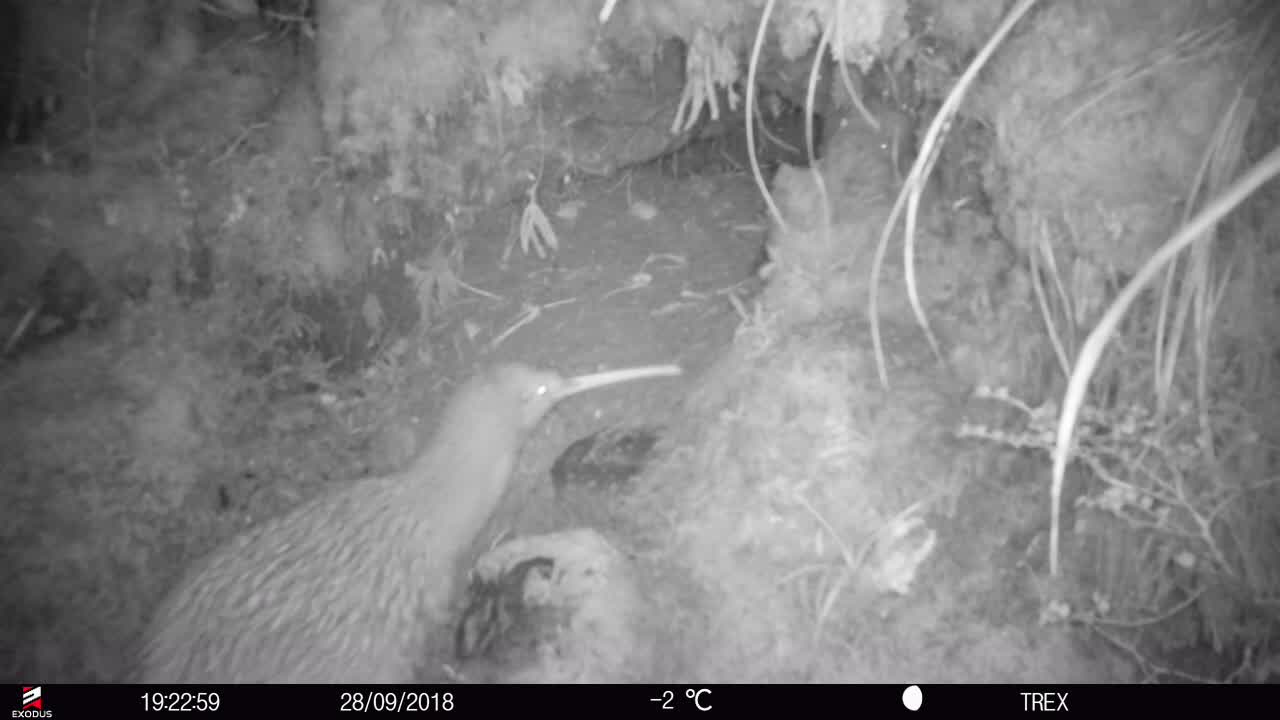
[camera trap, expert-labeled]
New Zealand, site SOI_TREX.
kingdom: Animalia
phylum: Chordata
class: Aves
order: Apterygiformes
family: Apterygidae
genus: Apteryx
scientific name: Apteryx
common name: kiwi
Kiwi (Apteryx).